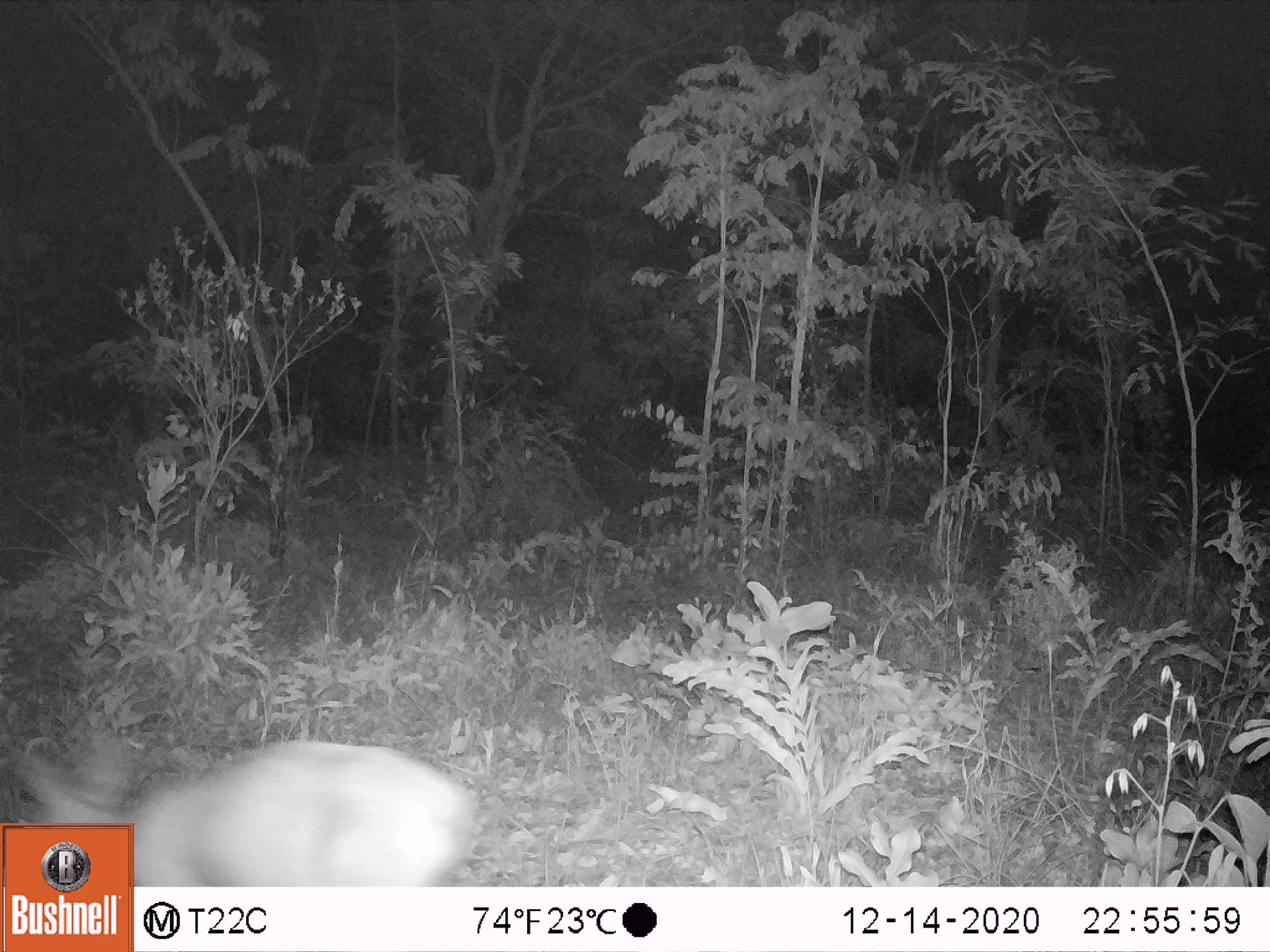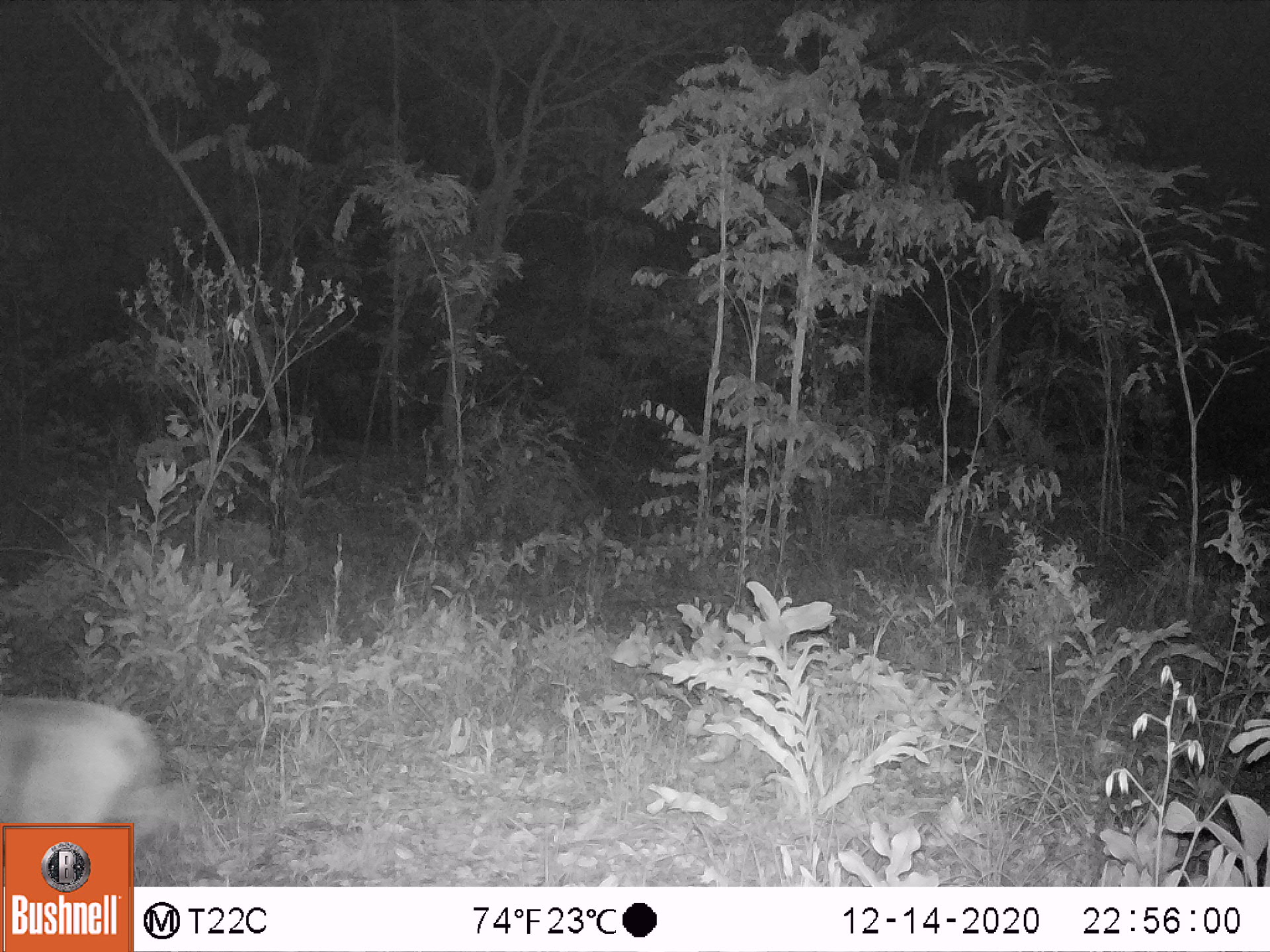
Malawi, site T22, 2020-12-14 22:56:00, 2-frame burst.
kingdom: Animalia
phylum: Chordata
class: Mammalia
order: Artiodactyla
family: Bovidae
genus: Sylvicapra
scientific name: Sylvicapra grimmia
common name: common duiker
Common duiker (Sylvicapra grimmia), count 1.